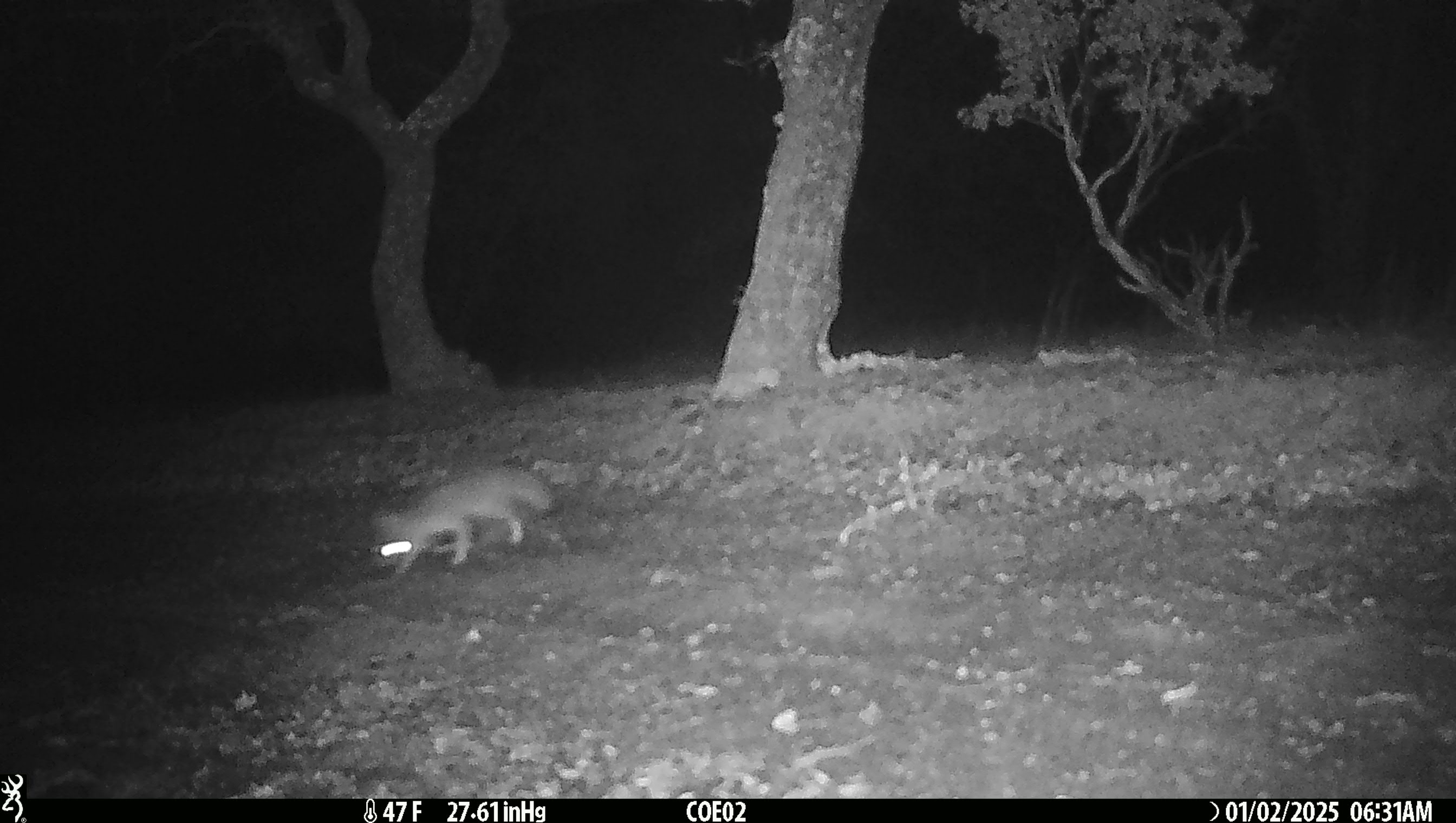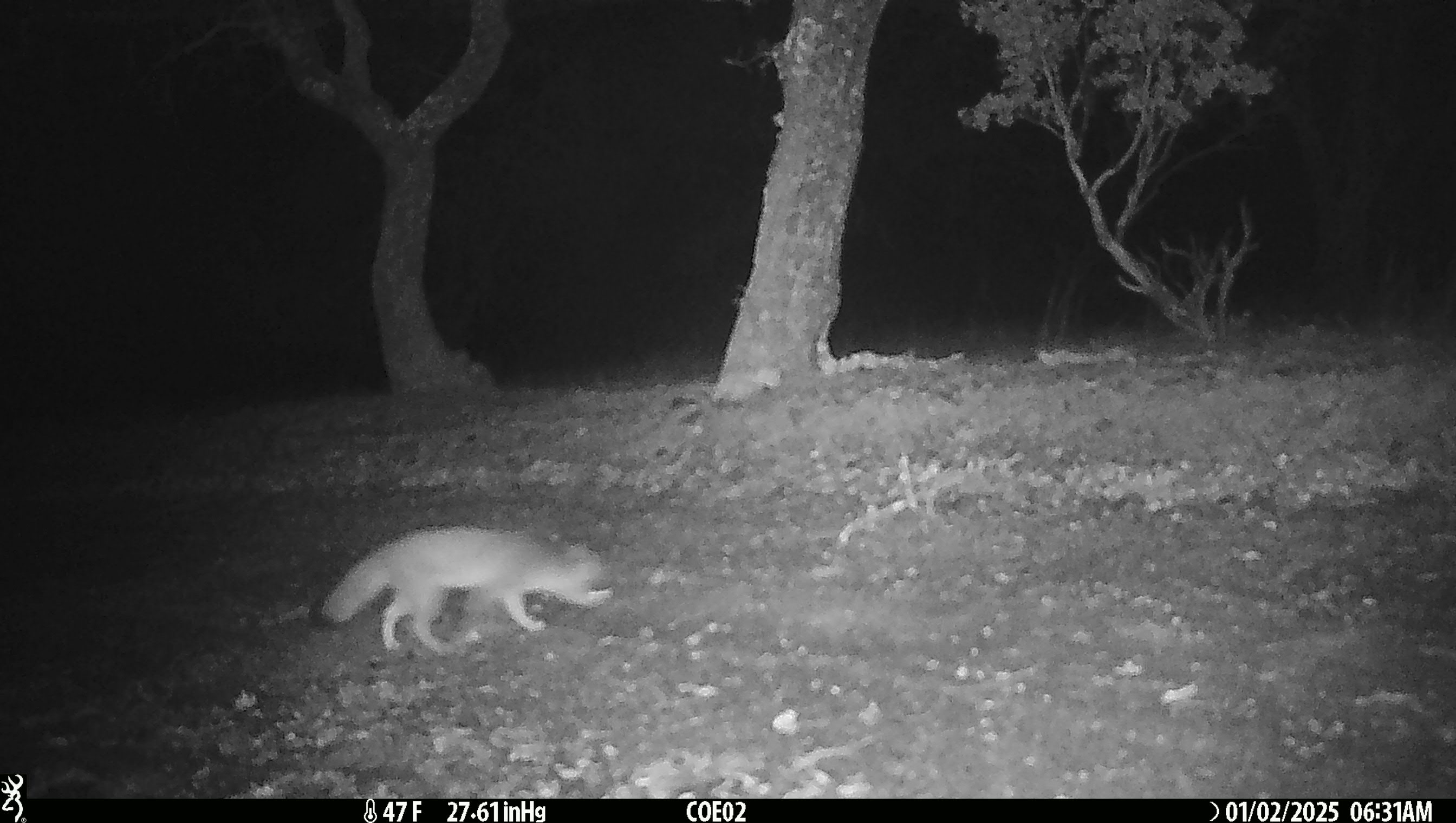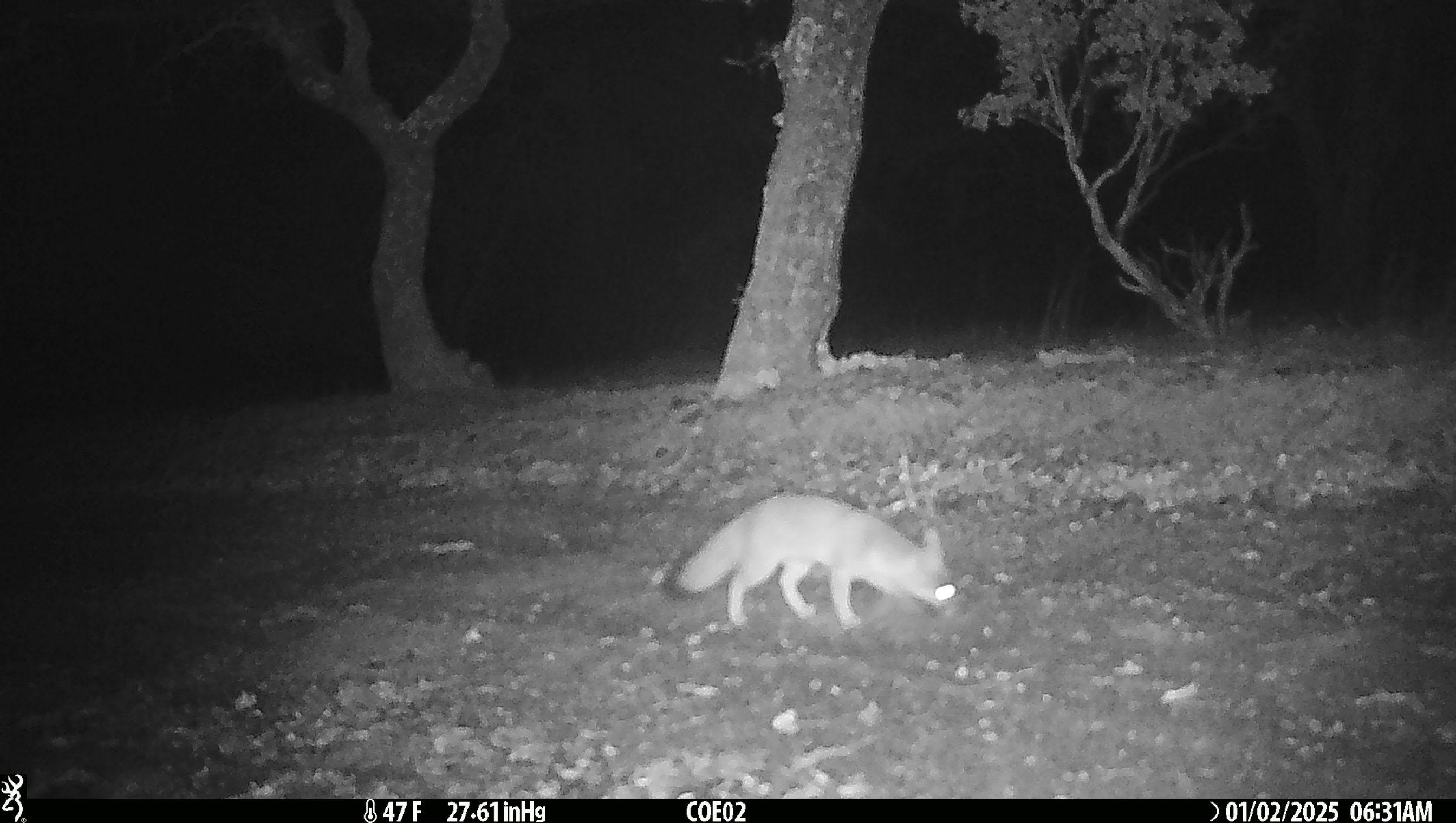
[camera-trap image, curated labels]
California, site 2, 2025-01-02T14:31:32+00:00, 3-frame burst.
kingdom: Animalia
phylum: Chordata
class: Mammalia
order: Carnivora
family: Canidae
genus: Urocyon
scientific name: Urocyon cinereoargenteus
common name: gray fox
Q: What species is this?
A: Gray fox (Urocyon cinereoargenteus).